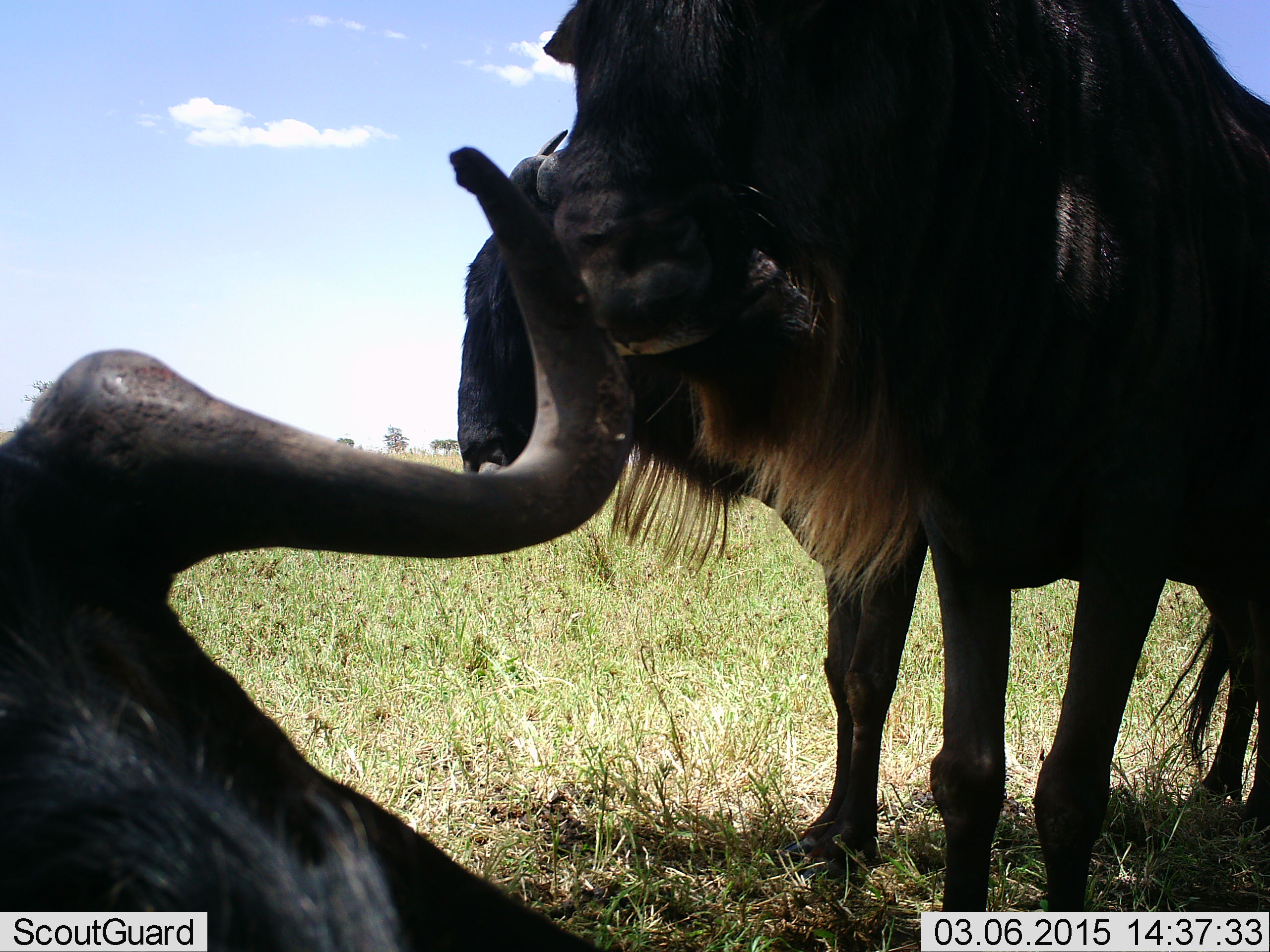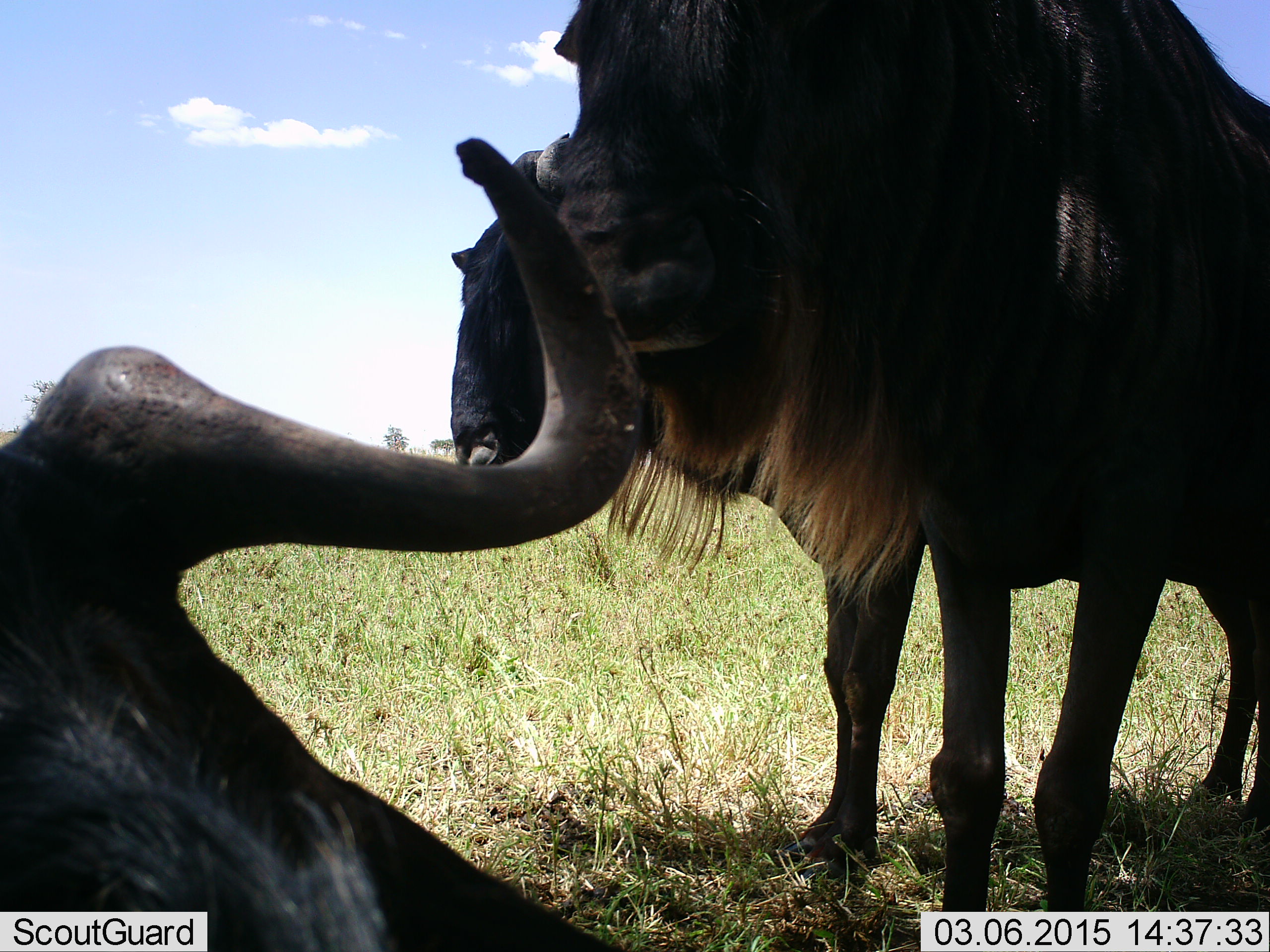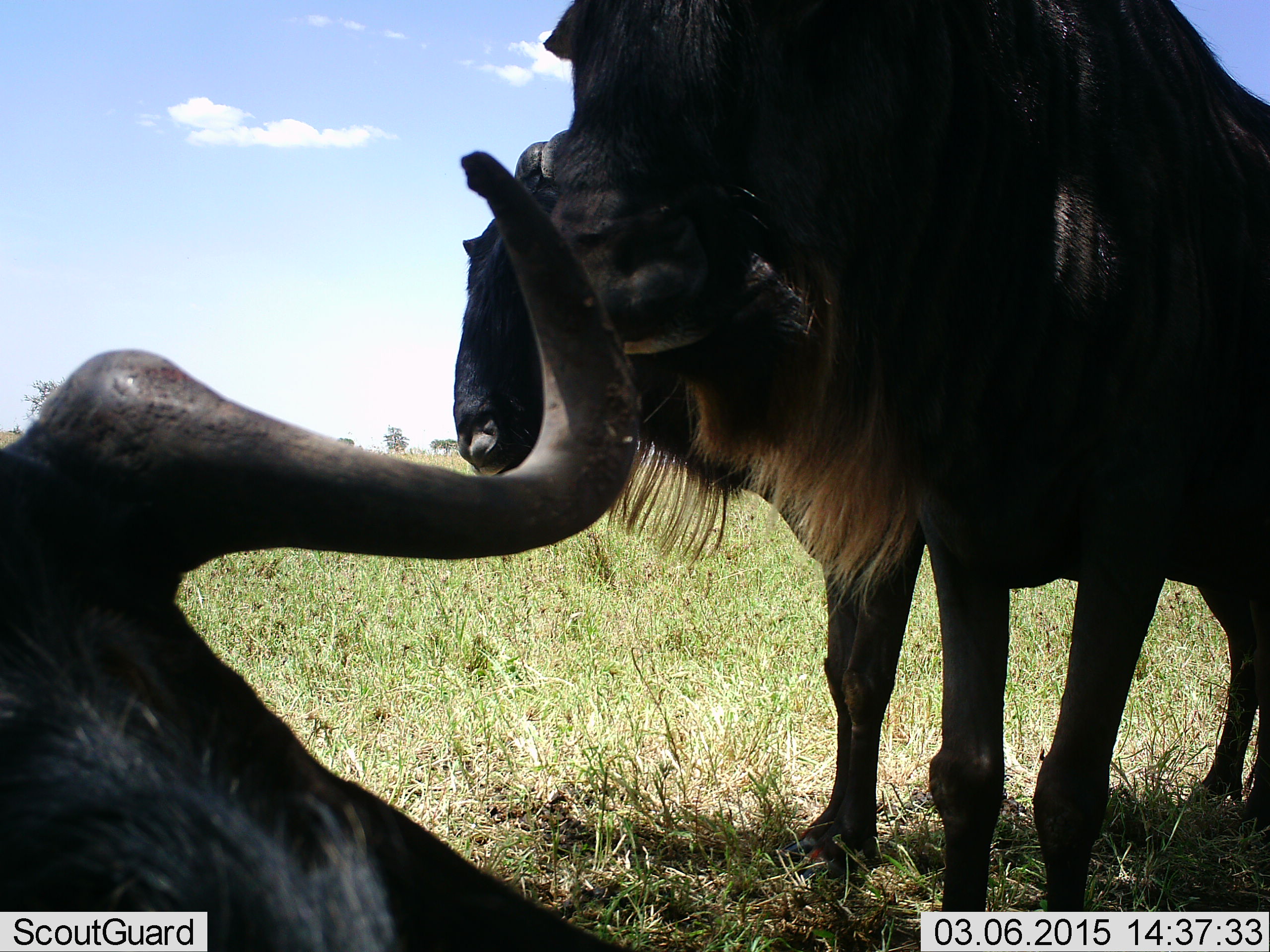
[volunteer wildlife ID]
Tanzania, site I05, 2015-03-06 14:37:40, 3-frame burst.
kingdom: Animalia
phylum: Chordata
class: Mammalia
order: Artiodactyla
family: Bovidae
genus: Connochaetes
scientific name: Connochaetes taurinus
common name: blue wildebeest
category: wildebeest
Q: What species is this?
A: Wildebeest (blue wildebeest) (Connochaetes taurinus).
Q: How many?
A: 3.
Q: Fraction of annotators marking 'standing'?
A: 70%.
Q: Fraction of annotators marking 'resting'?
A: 60%.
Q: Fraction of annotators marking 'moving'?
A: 0%.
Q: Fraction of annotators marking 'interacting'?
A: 20%.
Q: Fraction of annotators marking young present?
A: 0%.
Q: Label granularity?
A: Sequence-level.